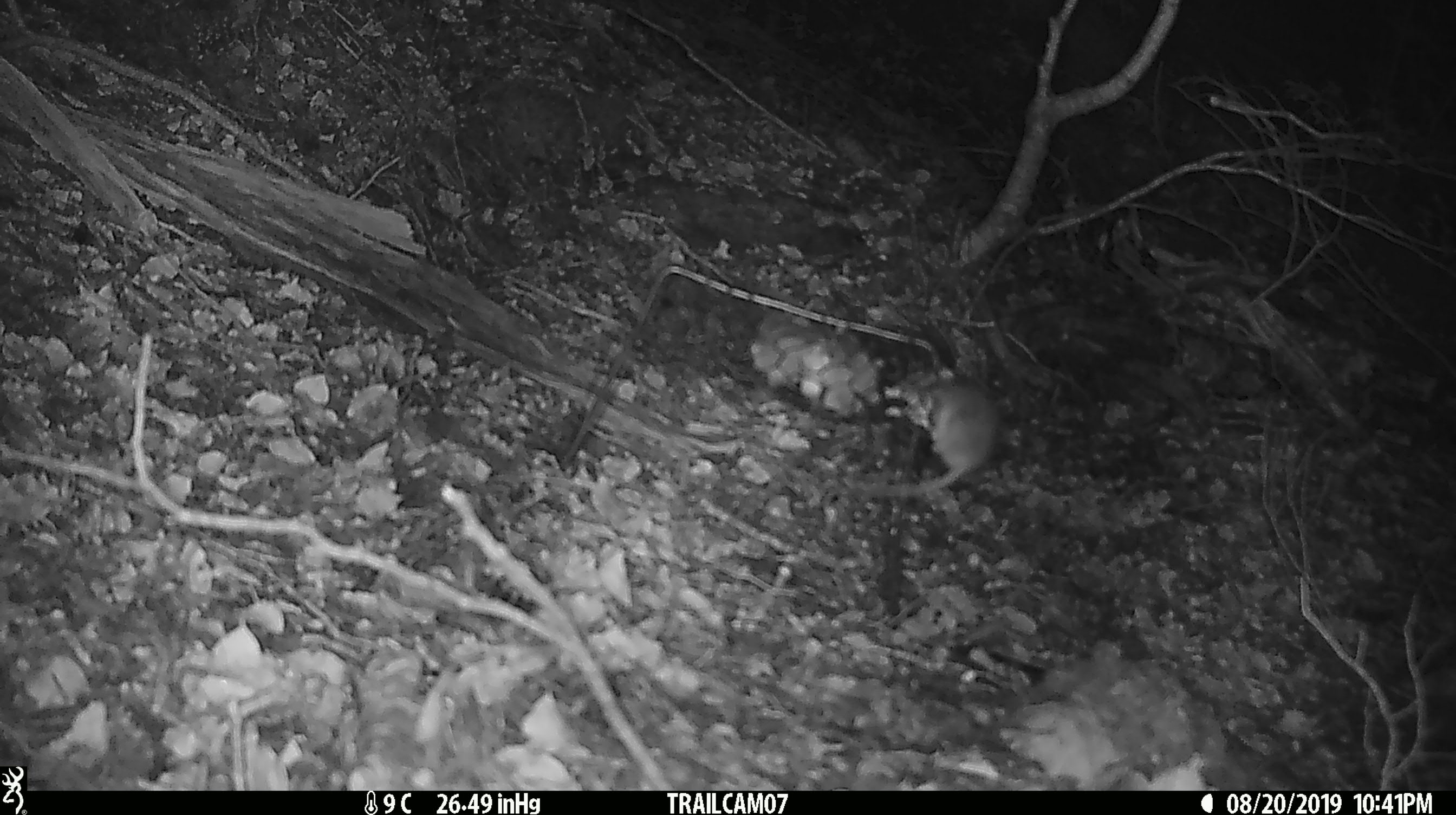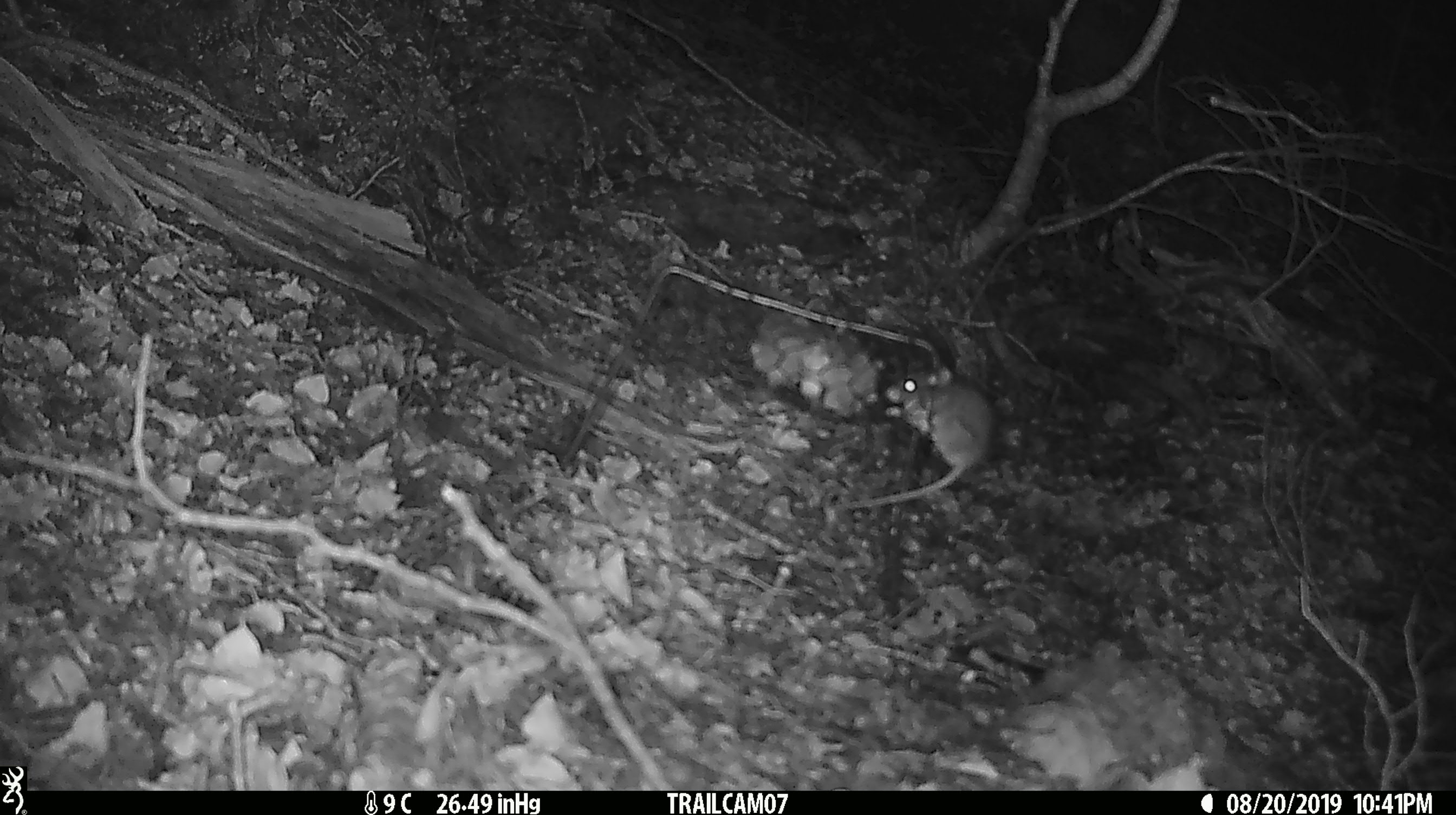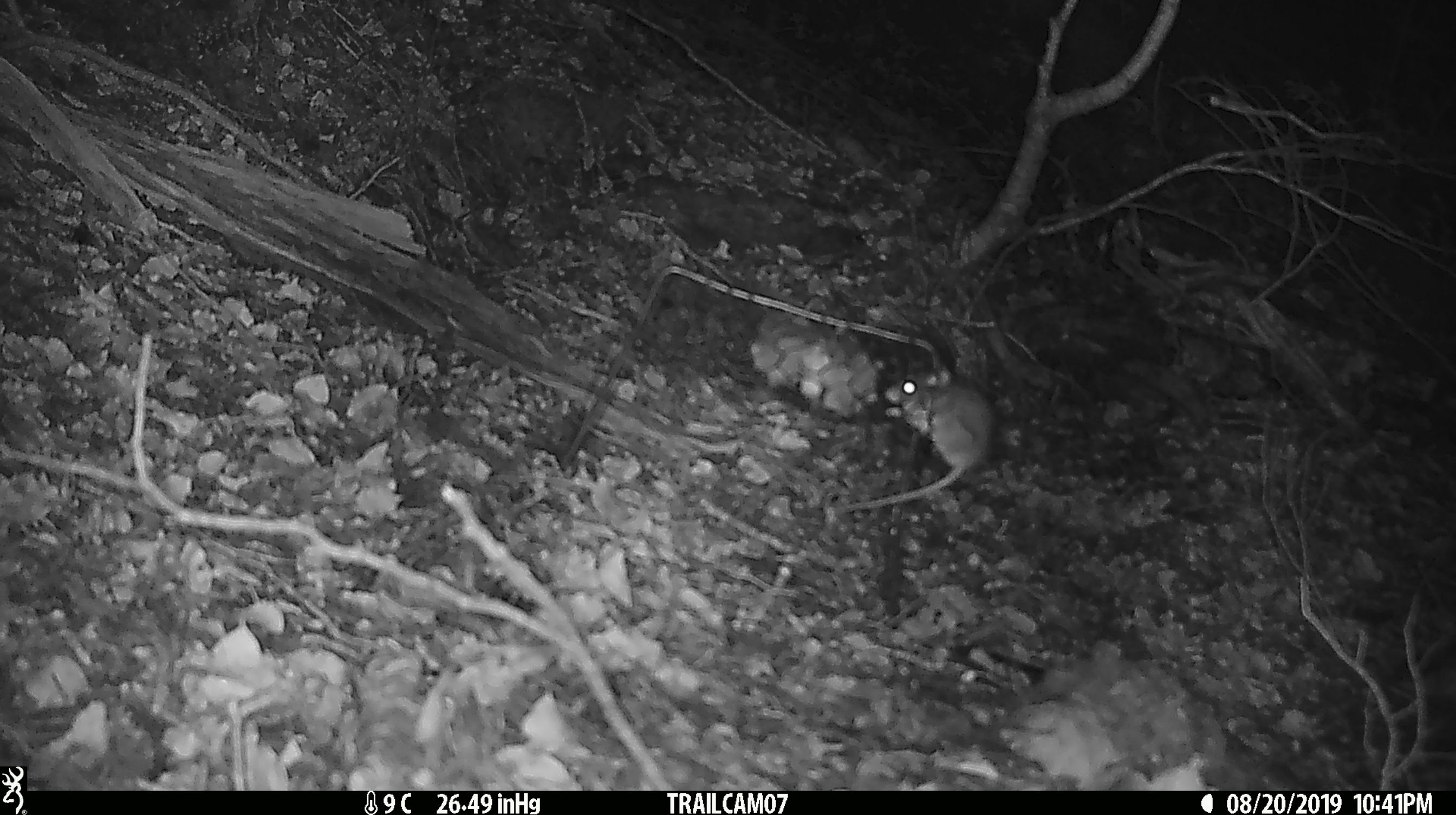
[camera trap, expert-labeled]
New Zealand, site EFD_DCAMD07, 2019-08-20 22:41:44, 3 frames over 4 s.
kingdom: Animalia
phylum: Chordata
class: Mammalia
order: Rodentia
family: Muridae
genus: Mus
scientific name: Mus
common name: mouse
Mouse (Mus).